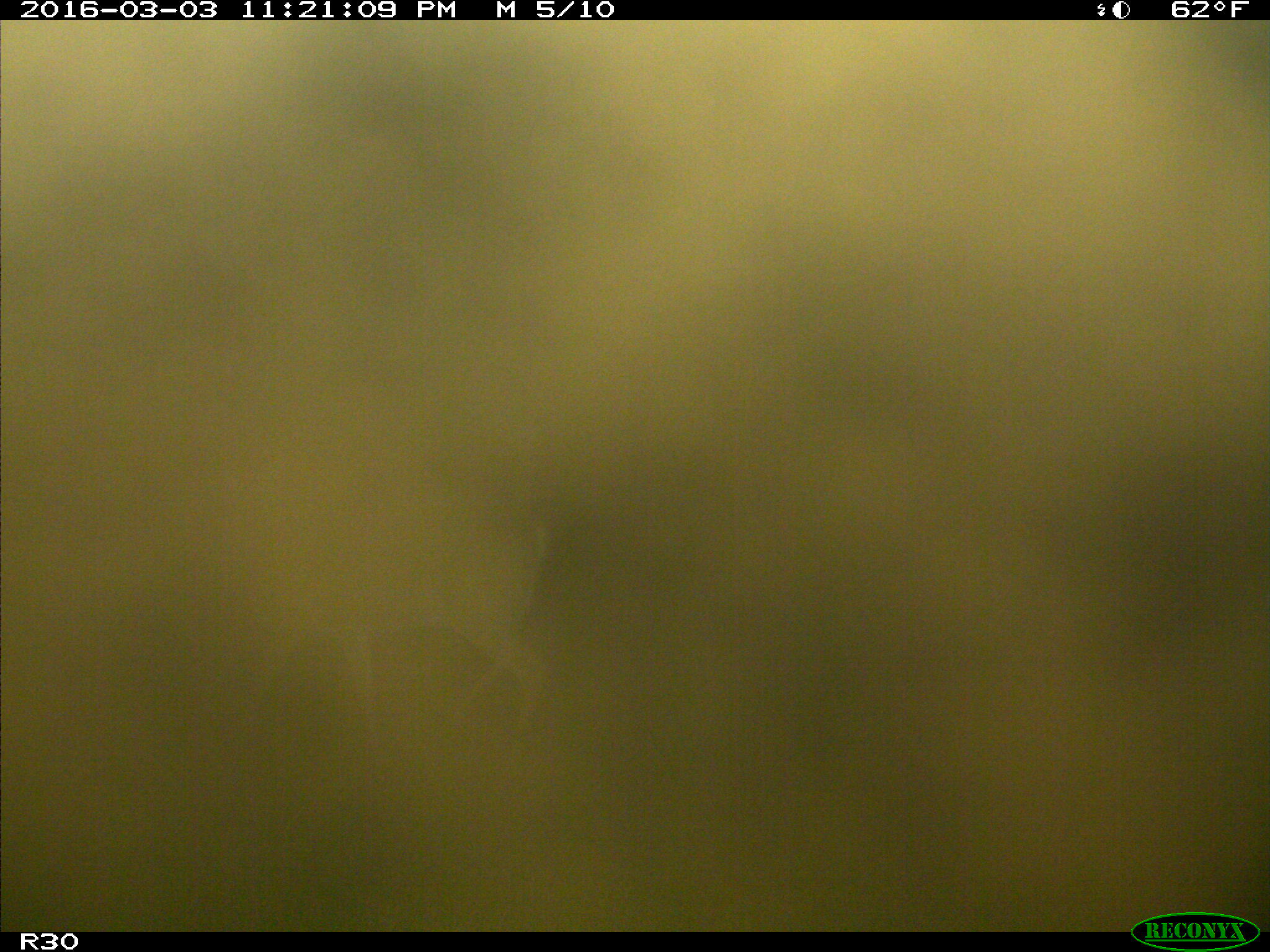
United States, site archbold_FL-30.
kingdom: Animalia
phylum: Chordata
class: Mammalia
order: Artiodactyla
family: Cervidae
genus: Odocoileus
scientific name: Odocoileus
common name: deer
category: unidentified deer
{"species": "unidentified deer (deer) (Odocoileus)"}